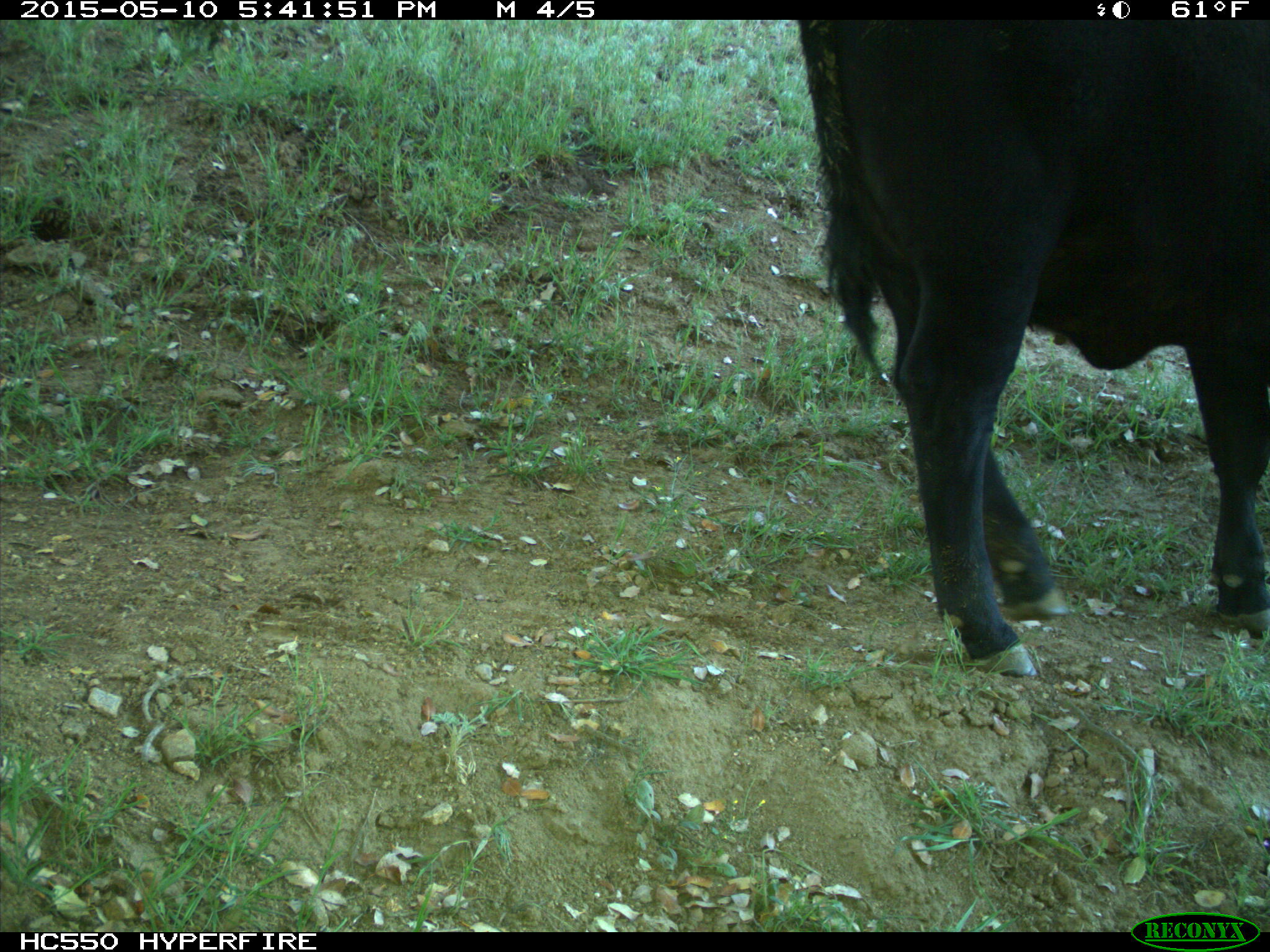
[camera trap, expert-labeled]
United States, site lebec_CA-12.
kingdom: Animalia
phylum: Chordata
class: Mammalia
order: Artiodactyla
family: Bovidae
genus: Bos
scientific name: Bos taurus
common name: domestic cow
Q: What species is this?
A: Bos taurus (domestic cow).